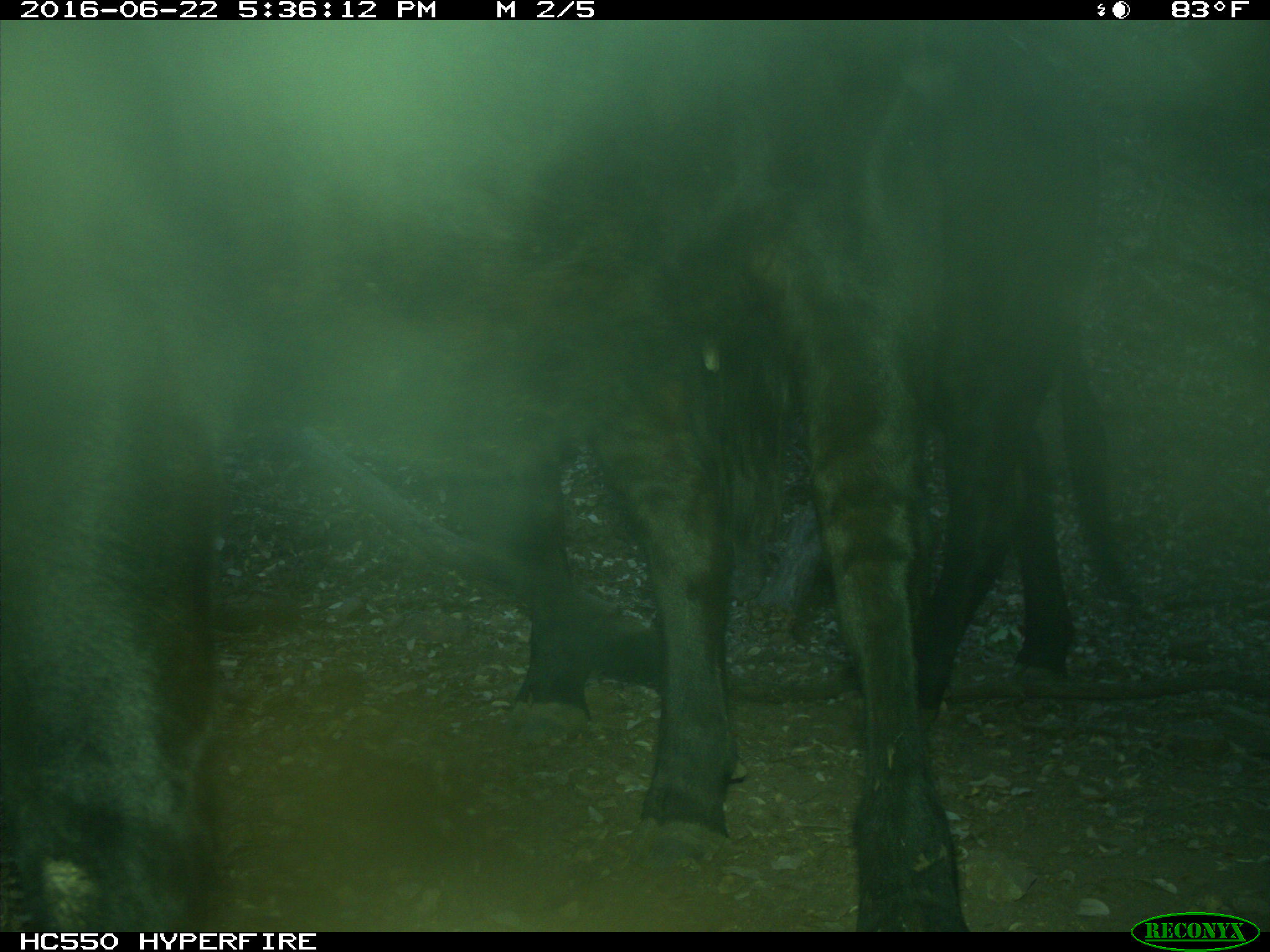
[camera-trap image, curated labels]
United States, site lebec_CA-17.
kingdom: Animalia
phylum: Chordata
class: Mammalia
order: Artiodactyla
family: Bovidae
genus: Bos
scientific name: Bos taurus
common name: domestic cow